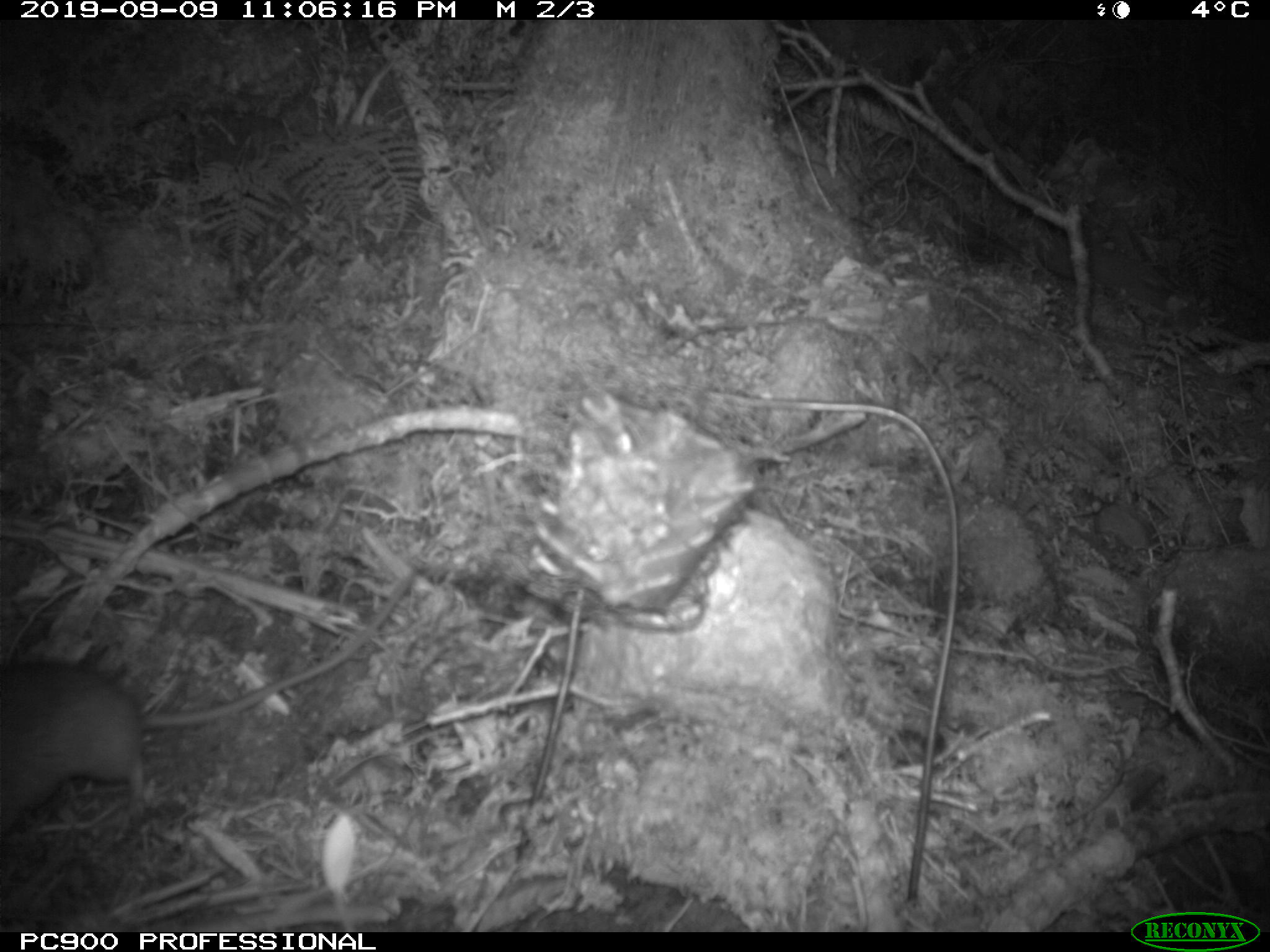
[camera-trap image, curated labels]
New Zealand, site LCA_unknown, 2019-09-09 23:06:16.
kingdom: Animalia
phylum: Chordata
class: Mammalia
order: Rodentia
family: Muridae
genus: Rattus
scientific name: Rattus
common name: rat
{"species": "rat (Rattus)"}